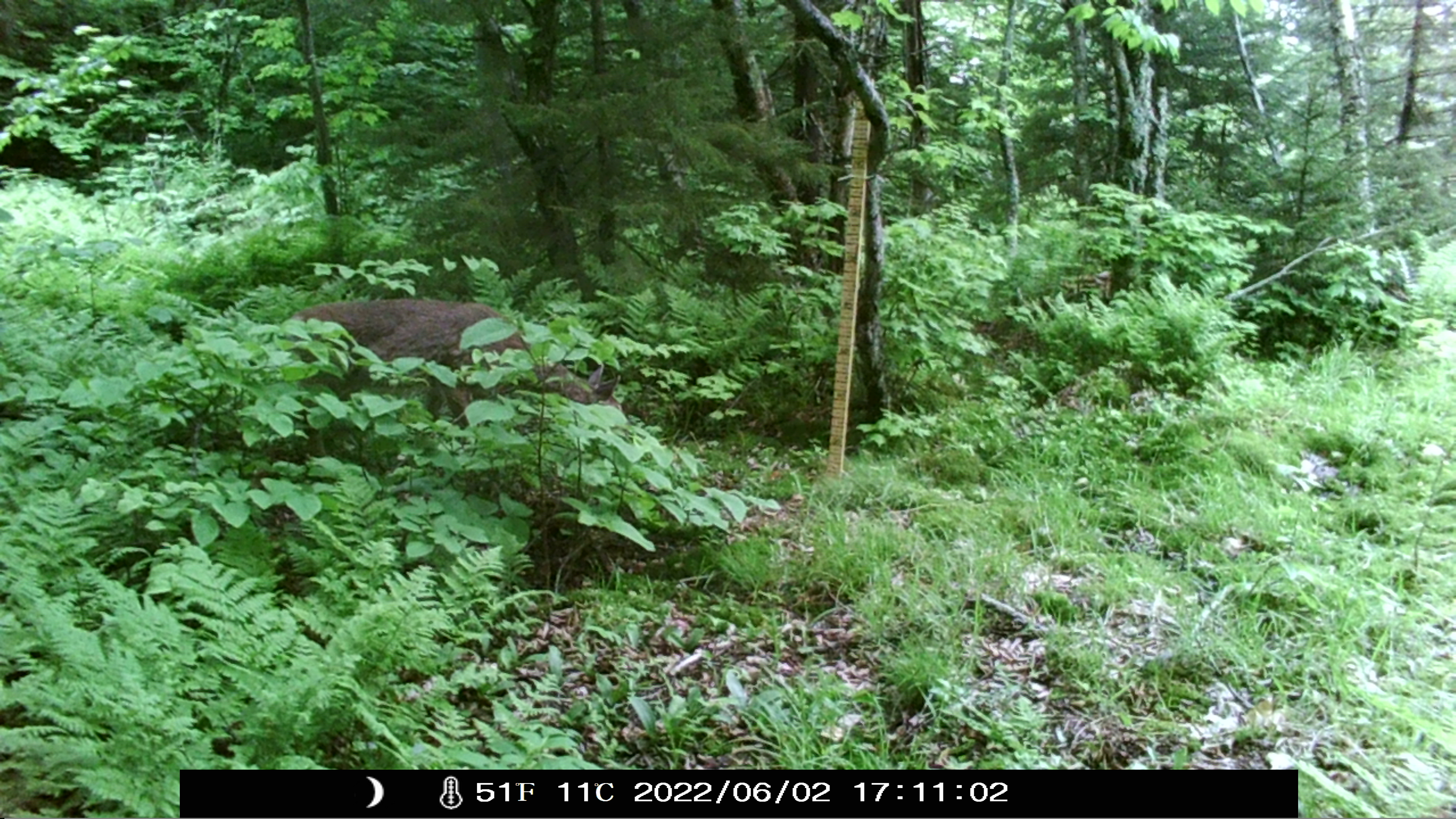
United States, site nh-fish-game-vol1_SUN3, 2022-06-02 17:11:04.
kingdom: Animalia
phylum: Chordata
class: Mammalia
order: Artiodactyla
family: Cervidae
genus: Odocoileus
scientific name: Odocoileus virginianus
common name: white-tailed deer